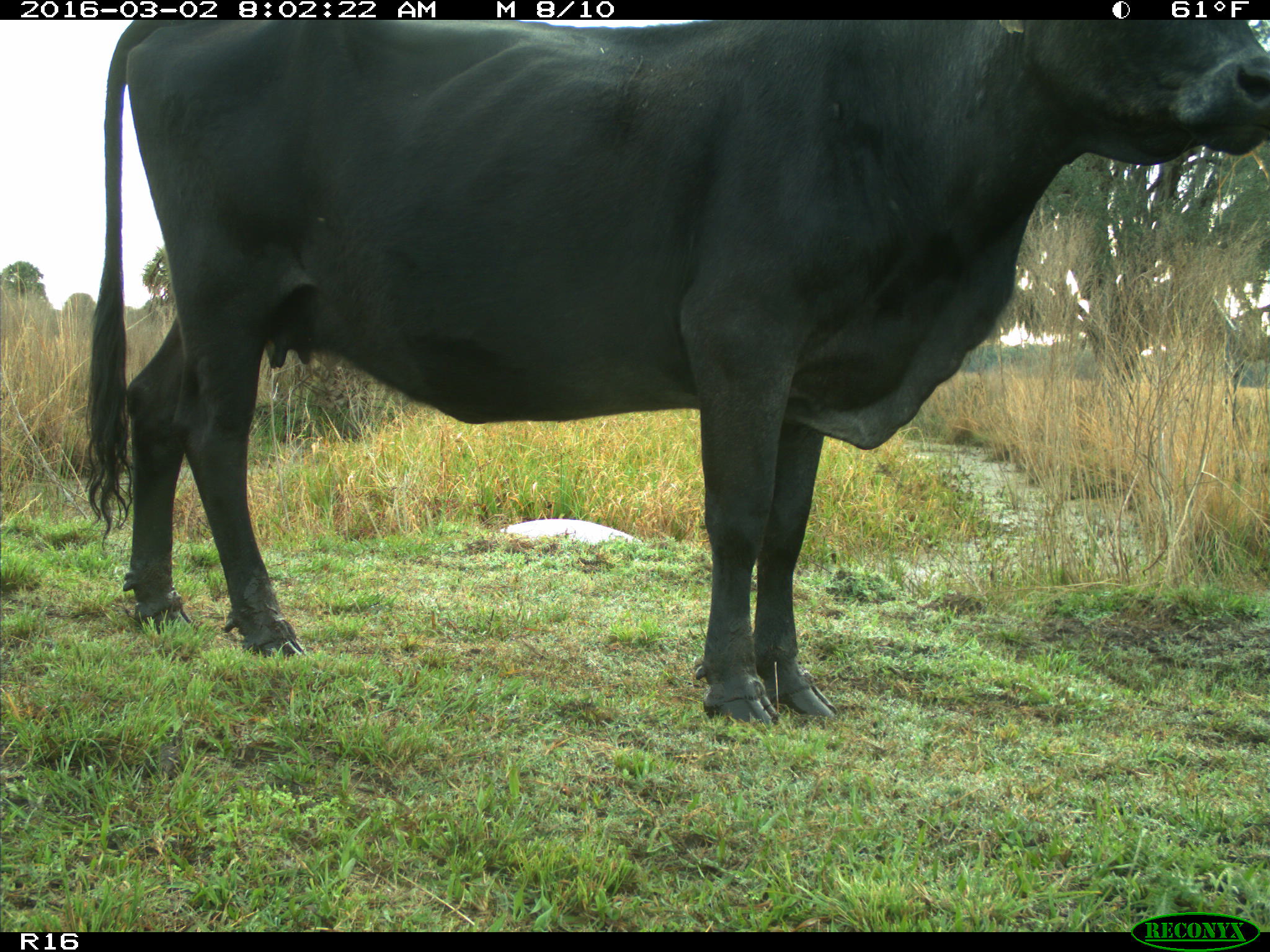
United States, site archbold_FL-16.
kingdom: Animalia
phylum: Chordata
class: Mammalia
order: Artiodactyla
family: Bovidae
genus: Bos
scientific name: Bos taurus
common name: domestic cow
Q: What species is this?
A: Bos taurus (domestic cow).